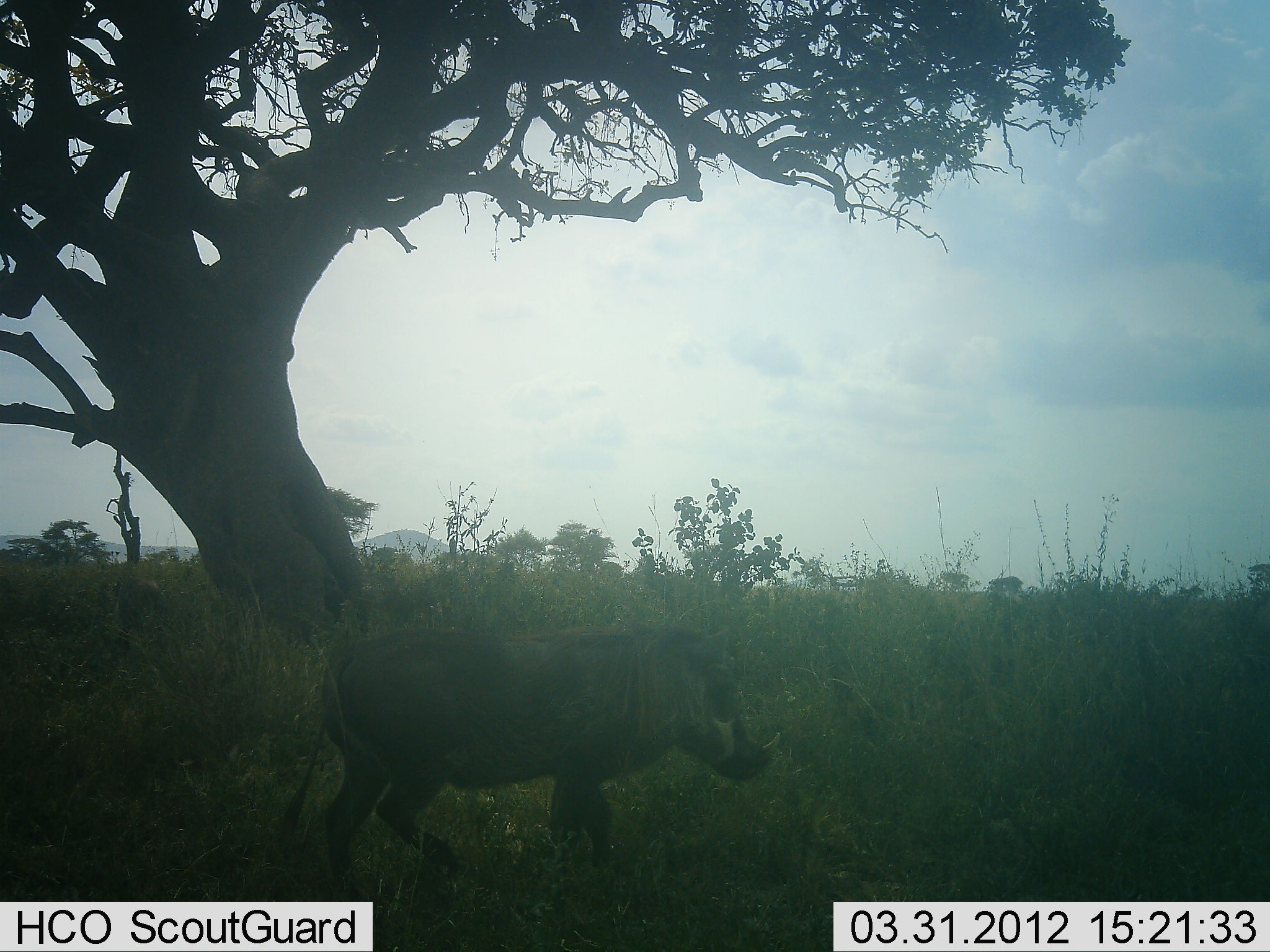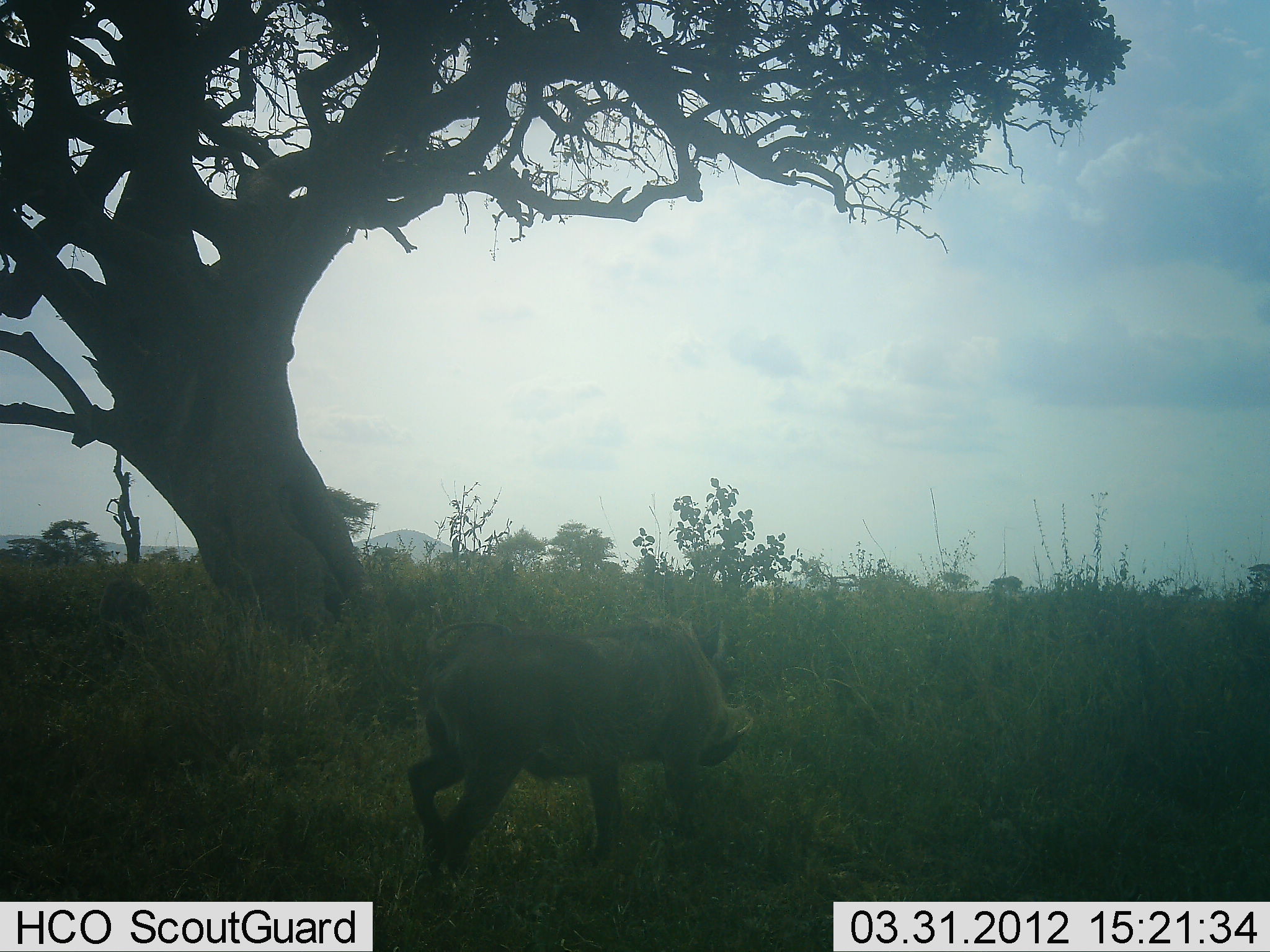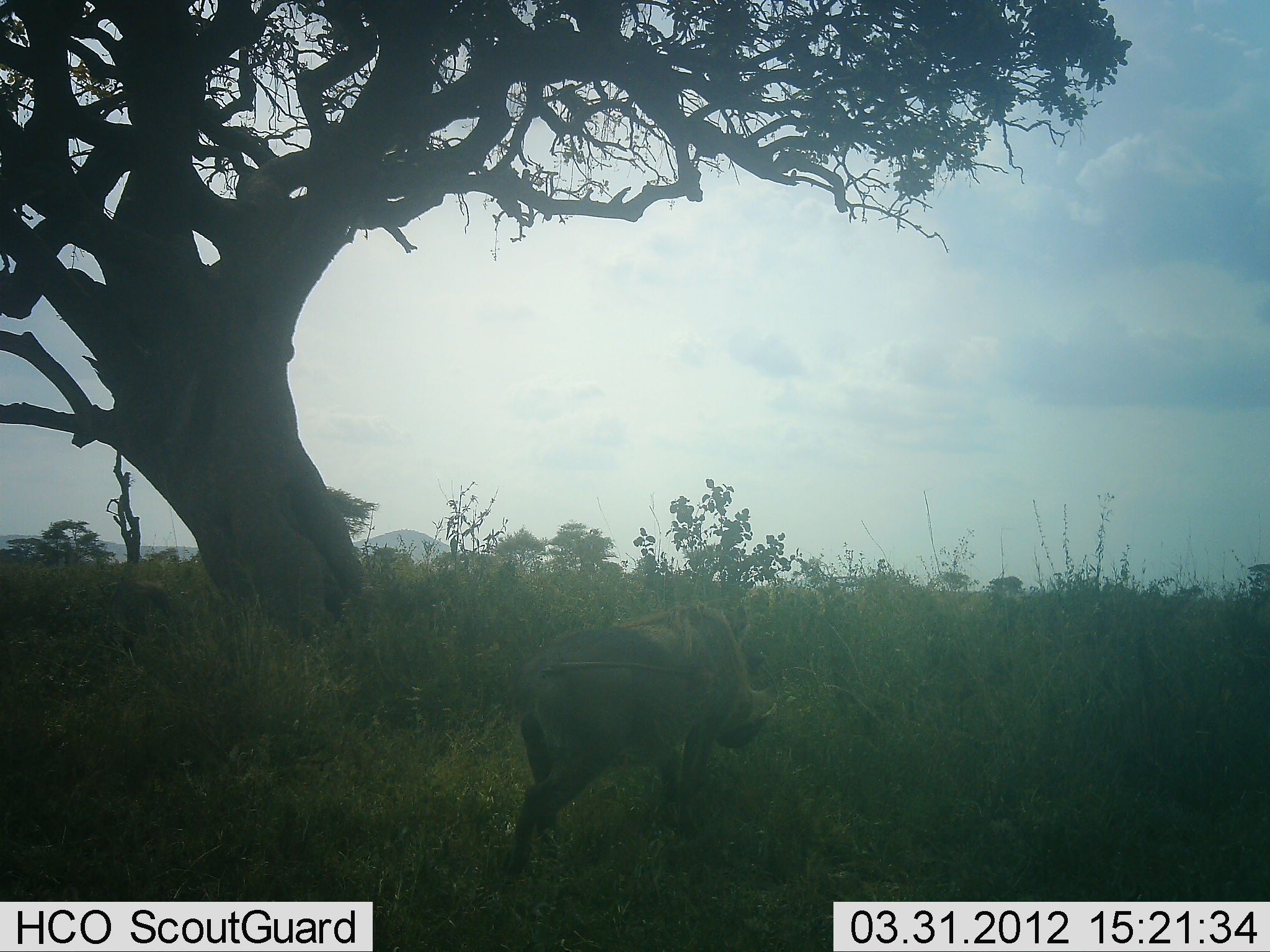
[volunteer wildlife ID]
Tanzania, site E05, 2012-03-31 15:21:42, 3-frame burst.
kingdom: Animalia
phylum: Chordata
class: Mammalia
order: Artiodactyla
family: Suidae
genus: Phacochoerus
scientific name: Phacochoerus africanus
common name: warthog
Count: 1.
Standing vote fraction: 0%.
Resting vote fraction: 0%.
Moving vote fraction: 100%.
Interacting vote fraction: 0%.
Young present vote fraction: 0%.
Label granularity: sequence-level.